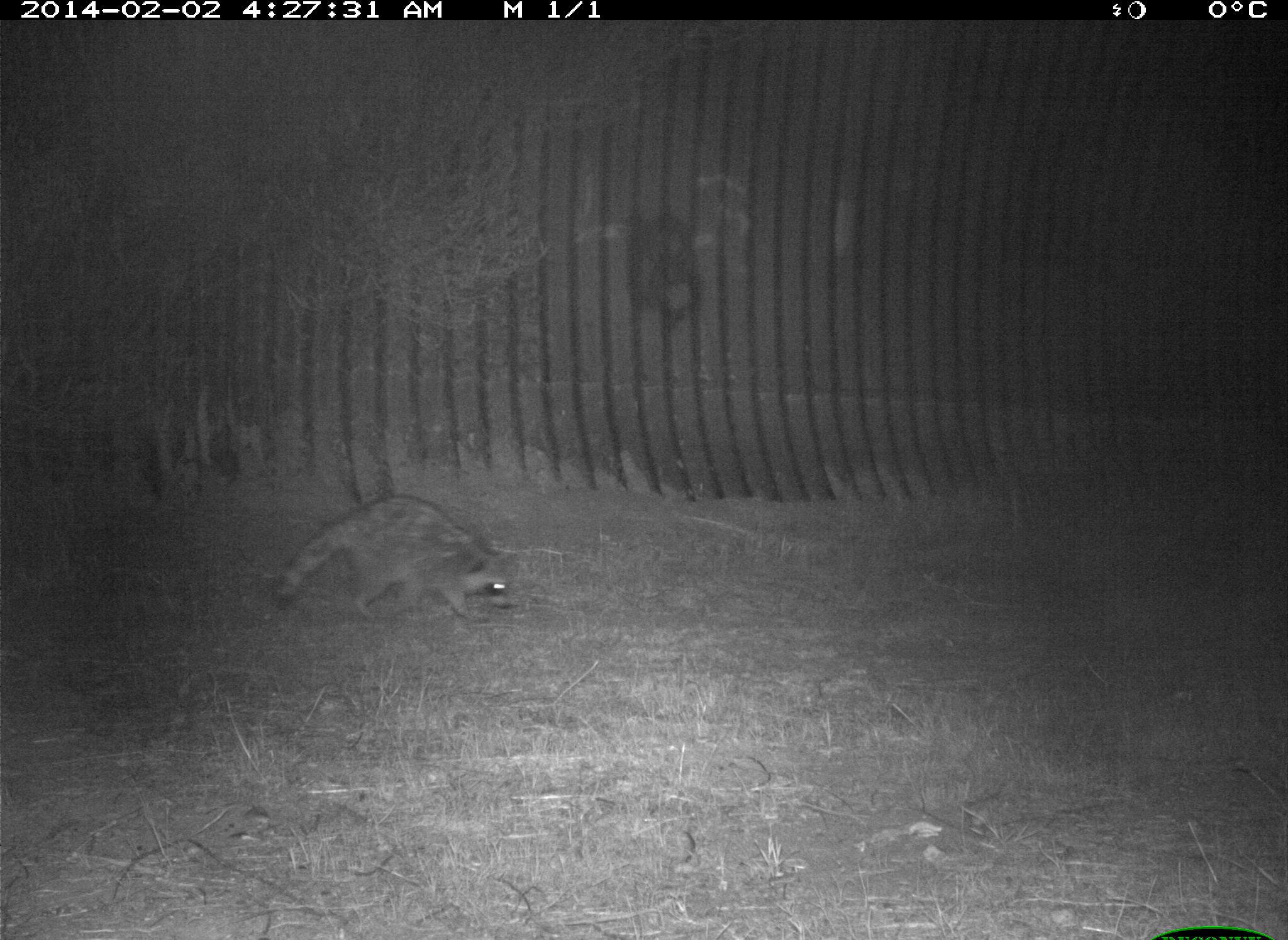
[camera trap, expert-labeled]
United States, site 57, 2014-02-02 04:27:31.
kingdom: Animalia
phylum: Chordata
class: Mammalia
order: Carnivora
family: Procyonidae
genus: Procyon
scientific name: Procyon lotor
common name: raccoon